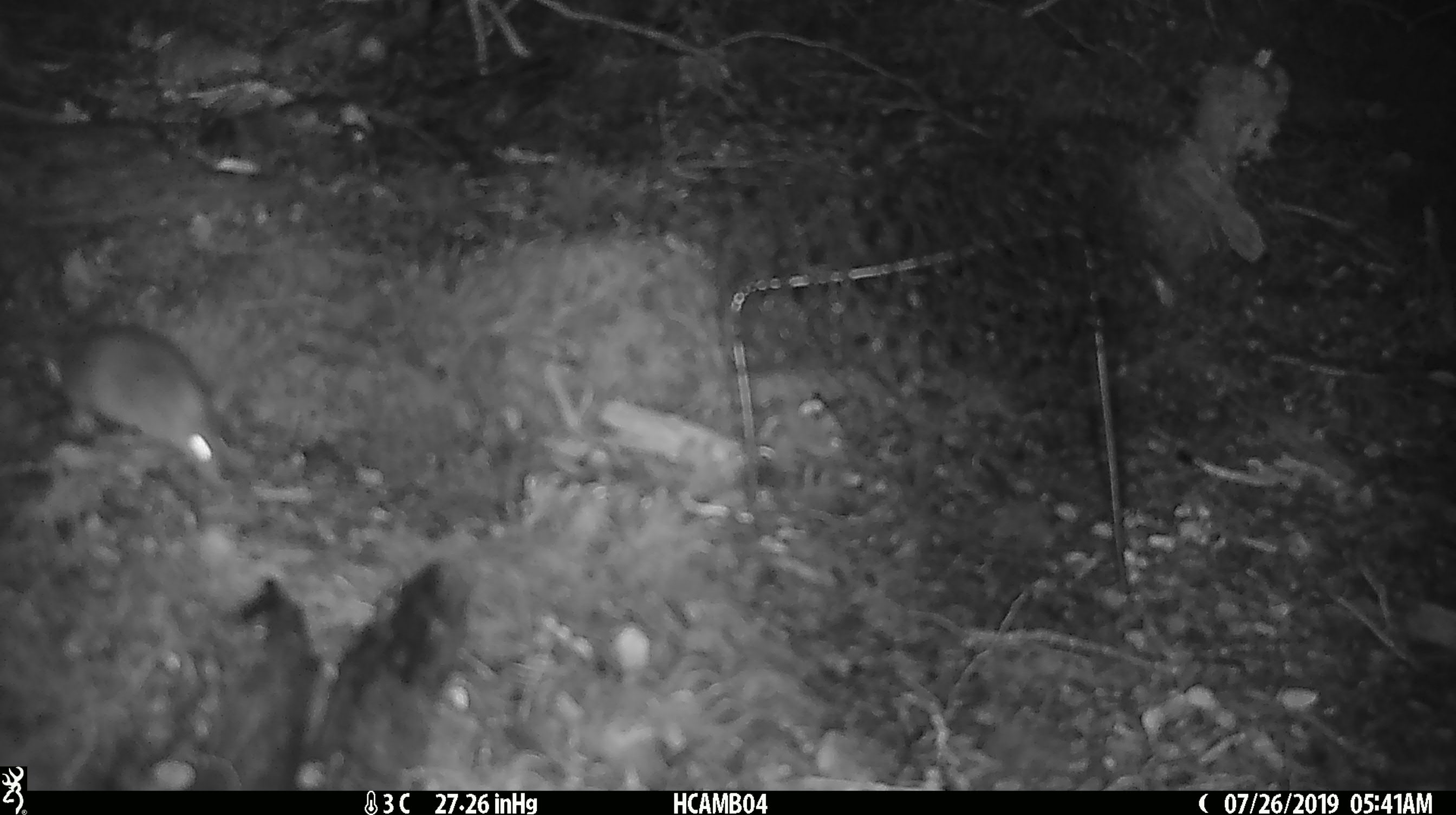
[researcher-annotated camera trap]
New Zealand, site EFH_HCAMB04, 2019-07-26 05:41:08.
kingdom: Animalia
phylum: Chordata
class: Mammalia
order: Rodentia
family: Muridae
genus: Mus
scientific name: Mus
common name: mouse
Mouse (Mus).